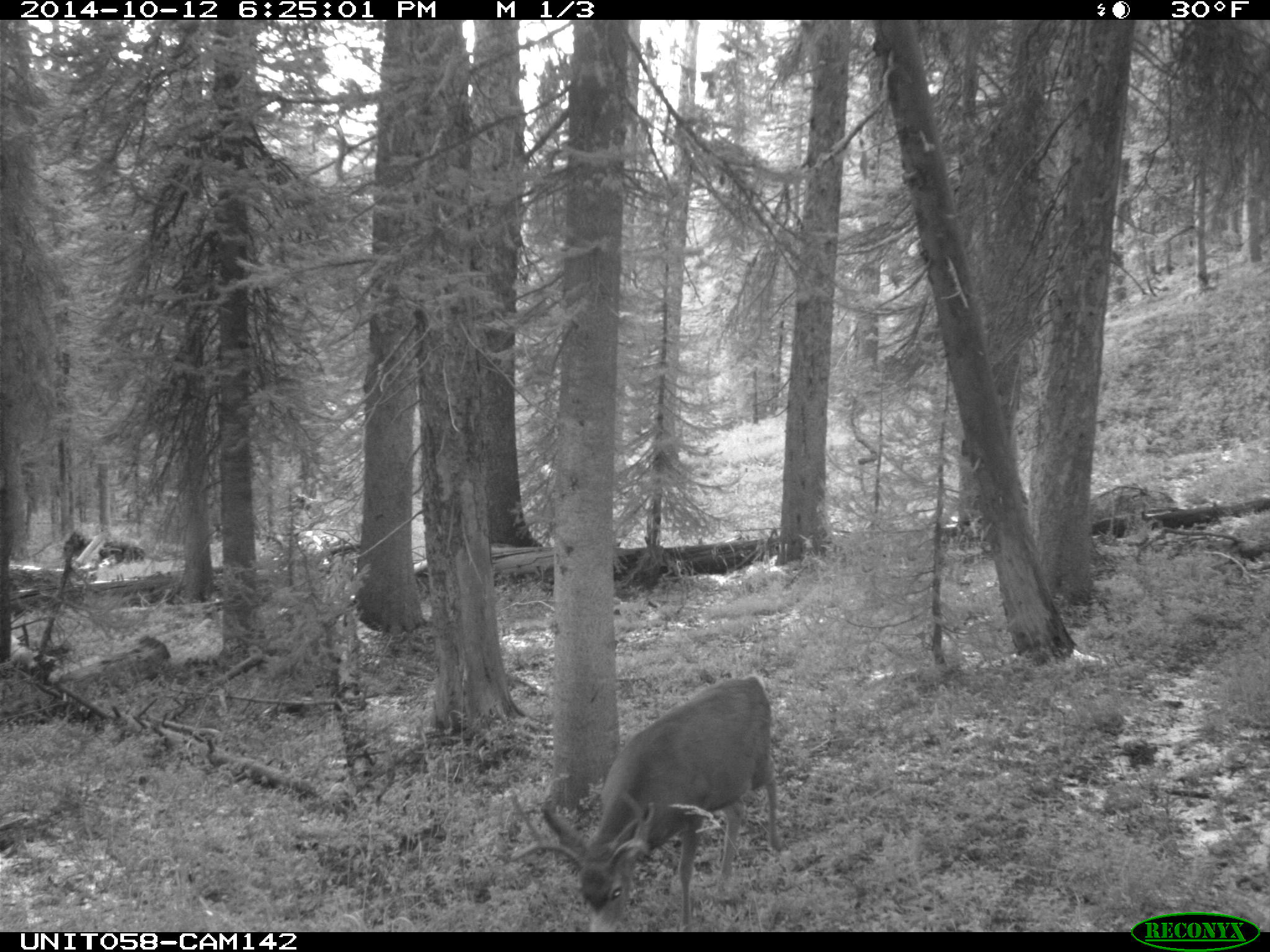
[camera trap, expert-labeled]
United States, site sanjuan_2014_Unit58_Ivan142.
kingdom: Animalia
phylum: Chordata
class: Mammalia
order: Artiodactyla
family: Cervidae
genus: Odocoileus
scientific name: Odocoileus hemionus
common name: mule deer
Odocoileus hemionus (mule deer).